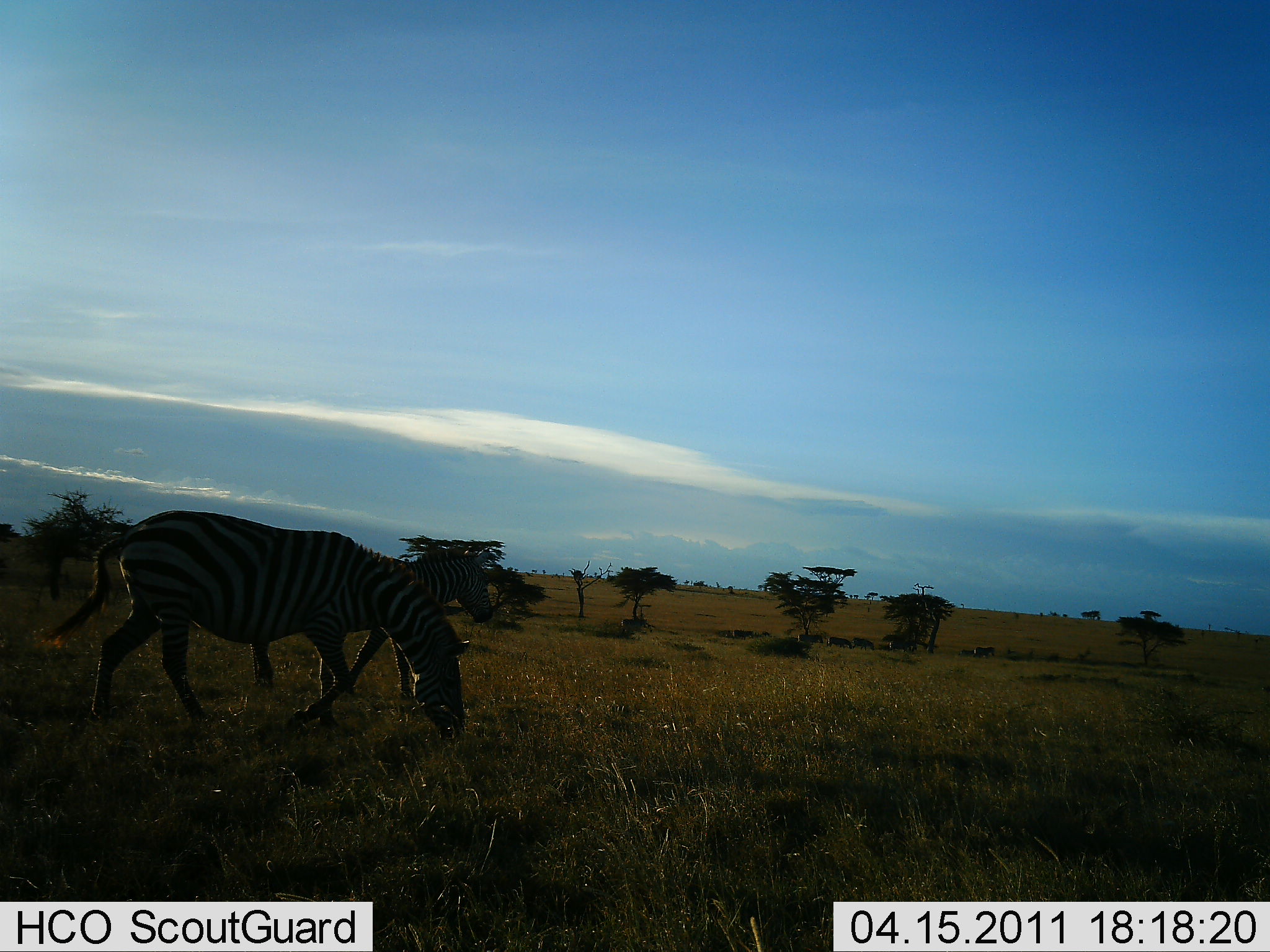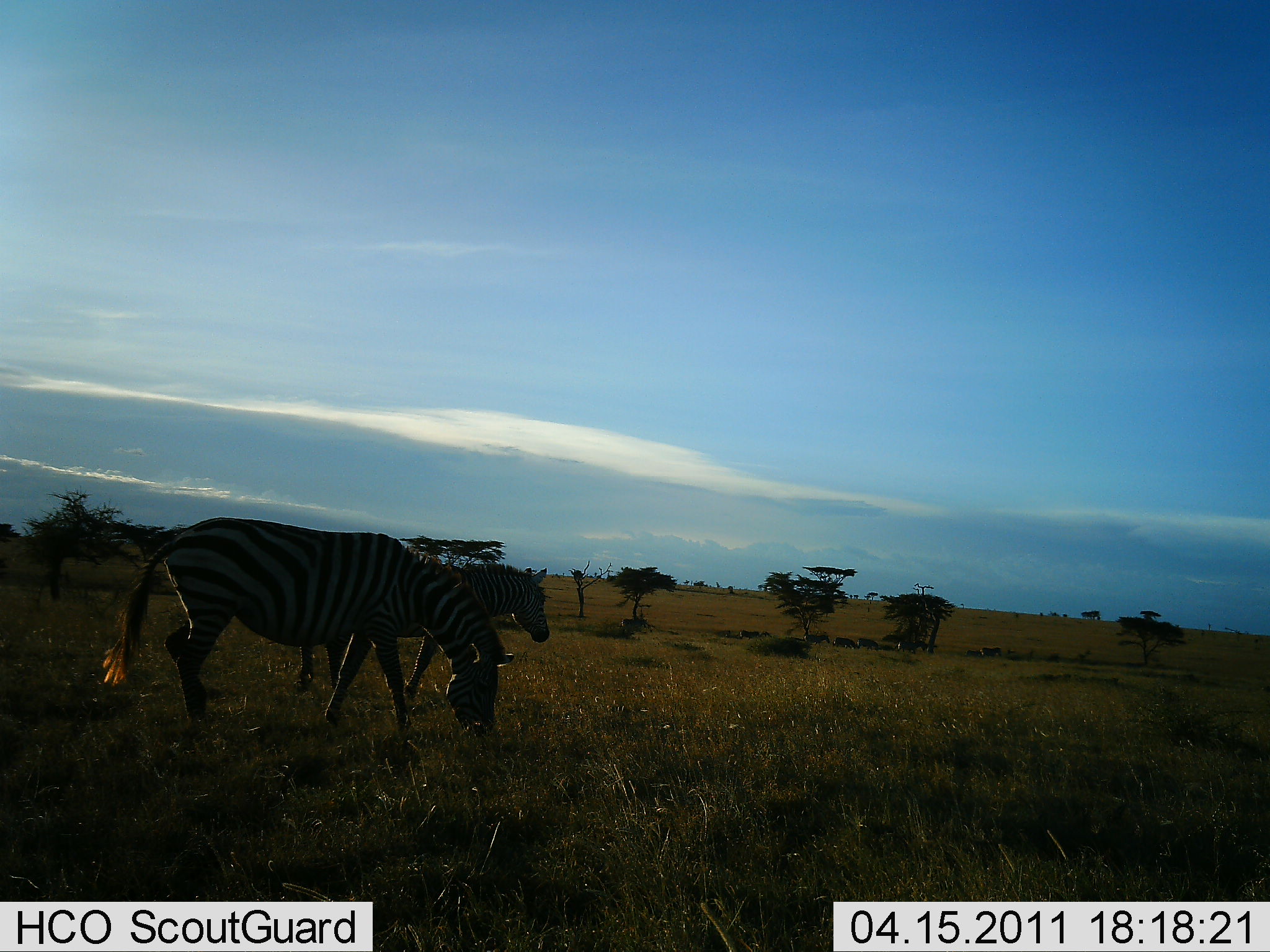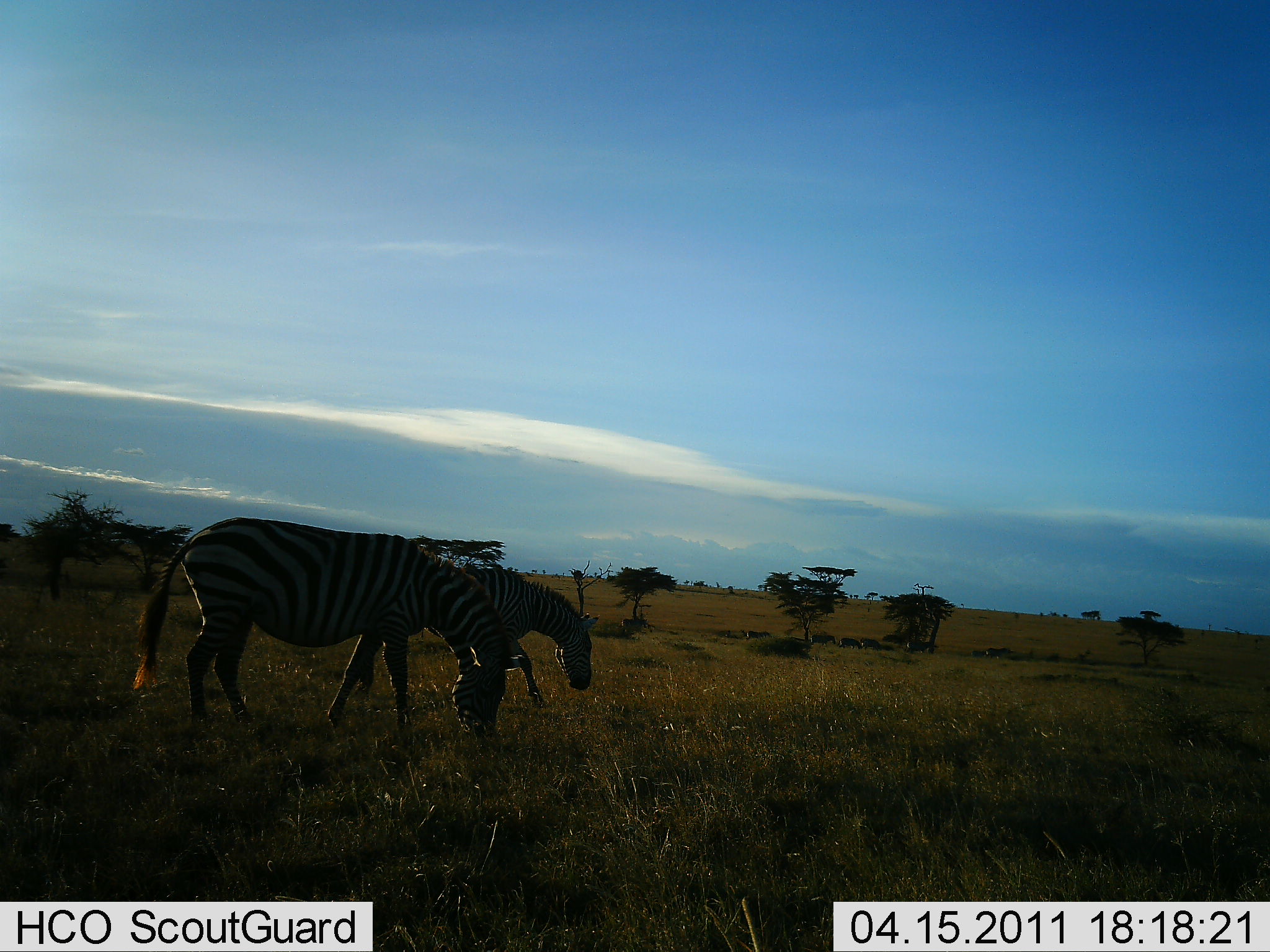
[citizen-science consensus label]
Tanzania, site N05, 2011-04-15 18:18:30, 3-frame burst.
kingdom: Animalia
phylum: Chordata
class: Mammalia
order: Perissodactyla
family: Equidae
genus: Equus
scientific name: Equus quagga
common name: plains zebra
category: zebra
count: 2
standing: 18%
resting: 0%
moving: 100%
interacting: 0%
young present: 9%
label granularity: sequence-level